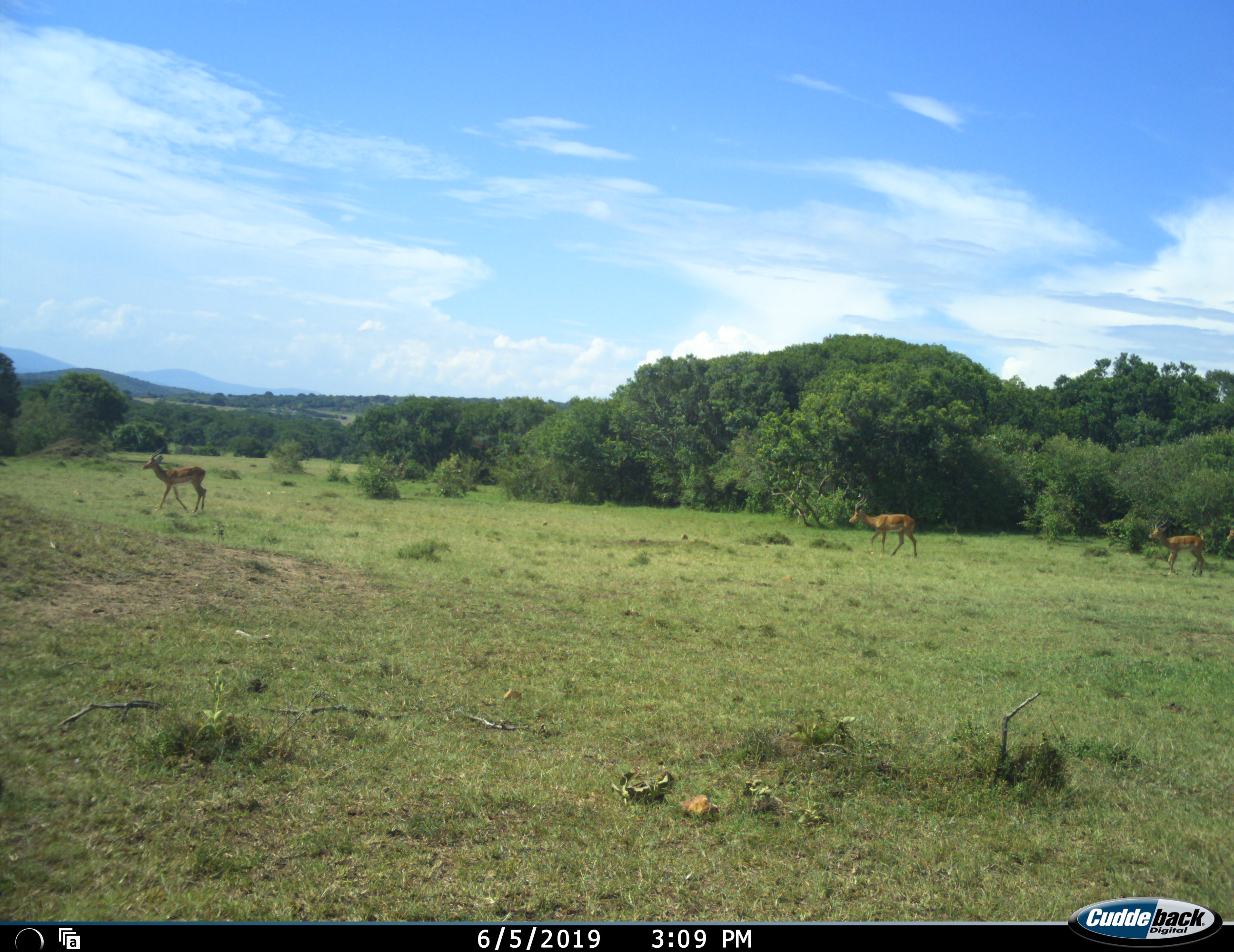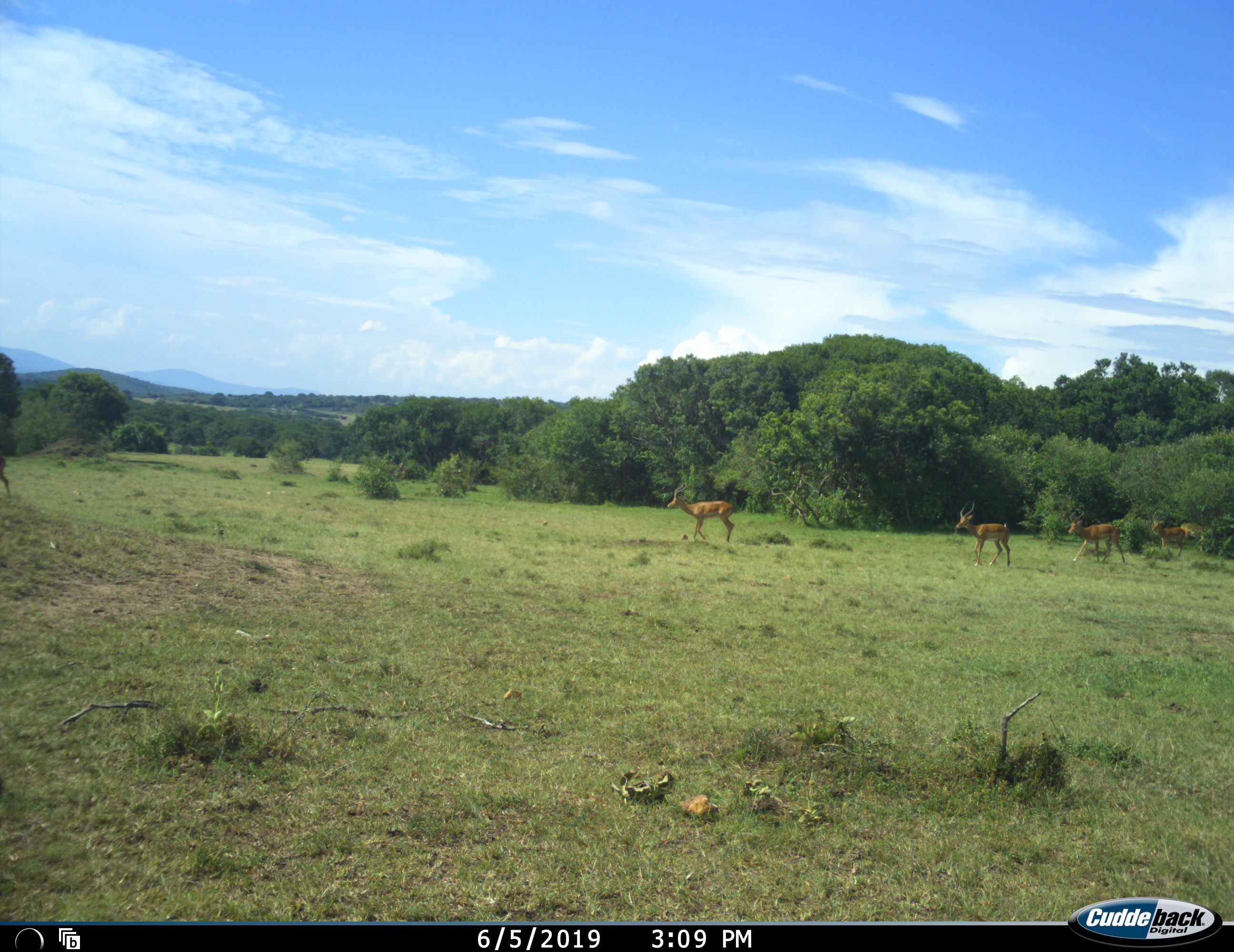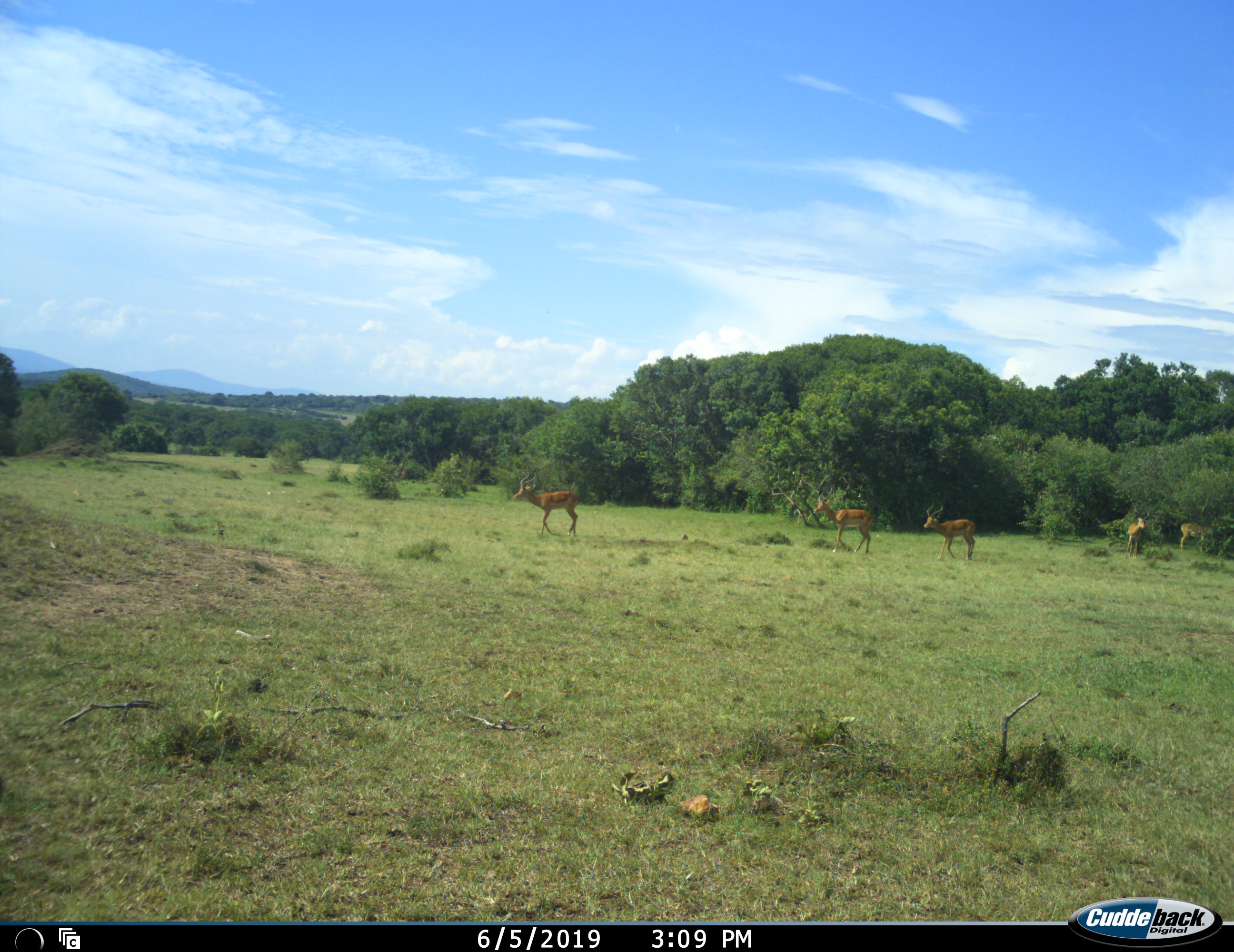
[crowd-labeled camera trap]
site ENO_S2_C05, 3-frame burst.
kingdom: Animalia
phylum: Chordata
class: Mammalia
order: Artiodactyla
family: Bovidae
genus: Aepyceros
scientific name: Aepyceros melampus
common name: impala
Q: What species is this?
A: Impala (Aepyceros melampus).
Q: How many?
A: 6.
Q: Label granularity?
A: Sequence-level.